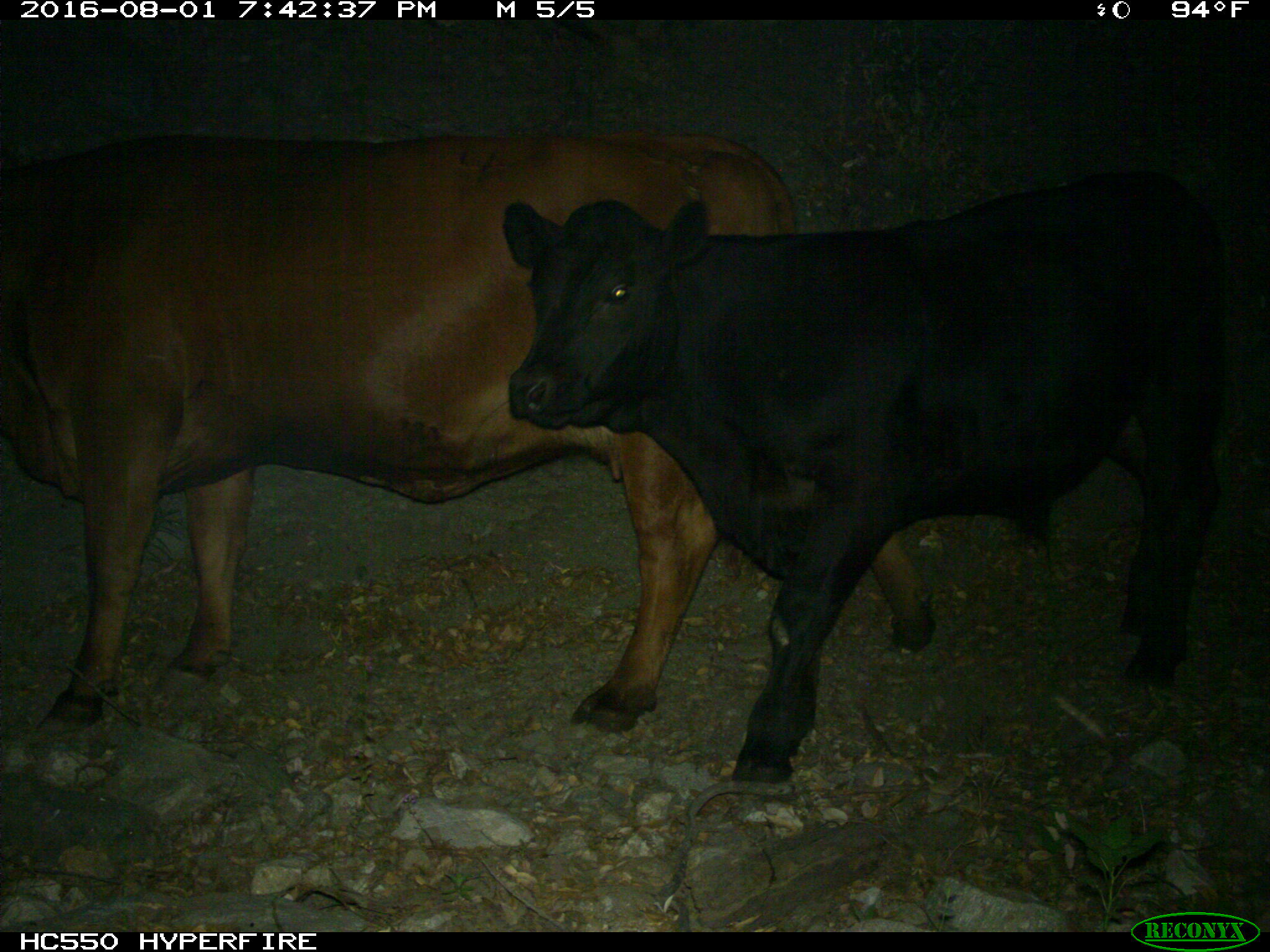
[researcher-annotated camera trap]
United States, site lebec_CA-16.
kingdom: Animalia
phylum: Chordata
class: Mammalia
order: Artiodactyla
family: Bovidae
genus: Bos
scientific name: Bos taurus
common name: domestic cow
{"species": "Bos taurus (domestic cow)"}